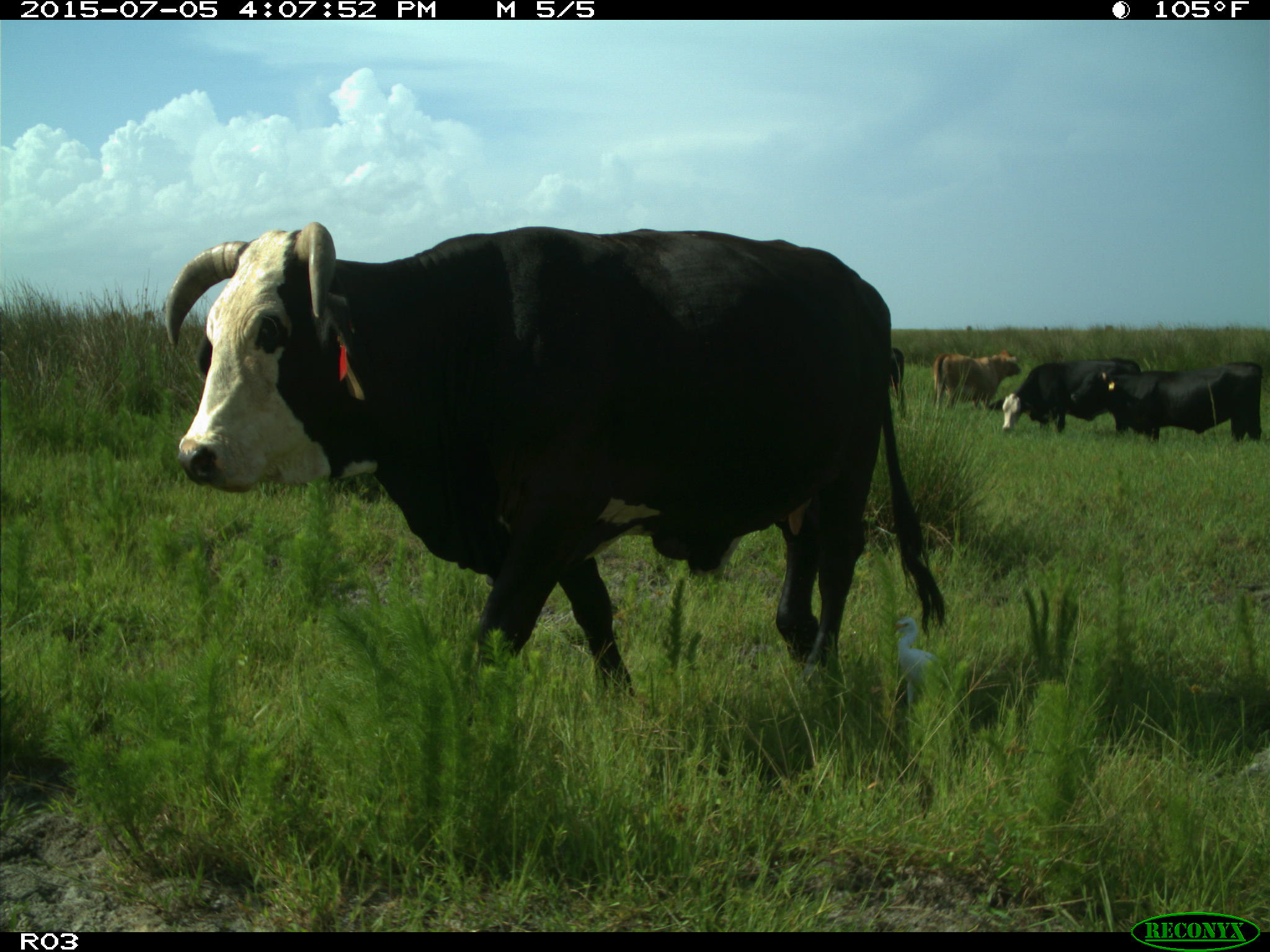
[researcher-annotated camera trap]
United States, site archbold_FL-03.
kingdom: Animalia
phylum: Chordata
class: Mammalia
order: Artiodactyla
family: Bovidae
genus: Bos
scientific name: Bos taurus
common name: domestic cow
Bos taurus (domestic cow).